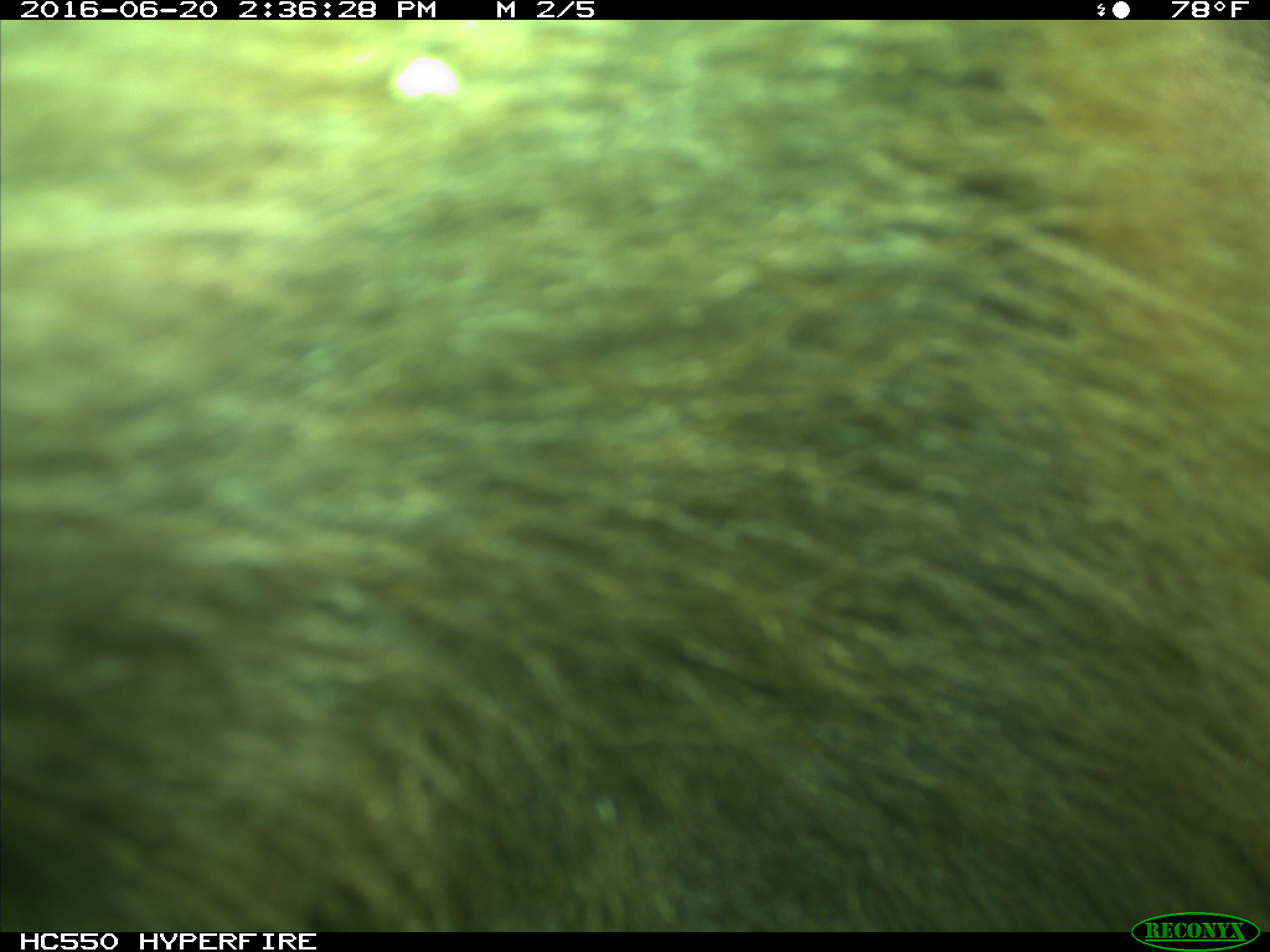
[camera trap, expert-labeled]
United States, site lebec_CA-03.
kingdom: Animalia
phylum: Chordata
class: Mammalia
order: Carnivora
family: Ursidae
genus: Ursus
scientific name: Ursus americanus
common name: american black bear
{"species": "Ursus americanus (american black bear)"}